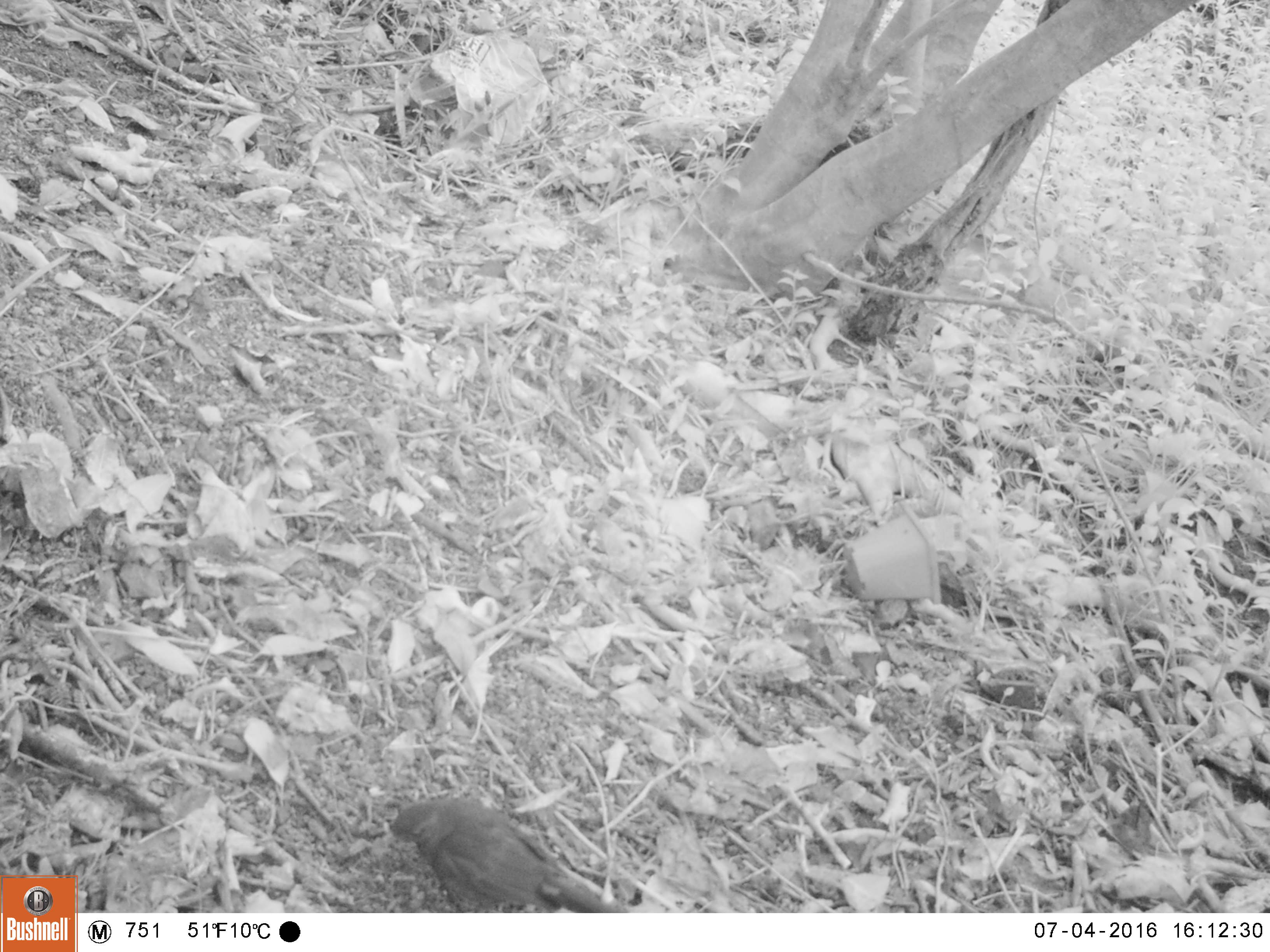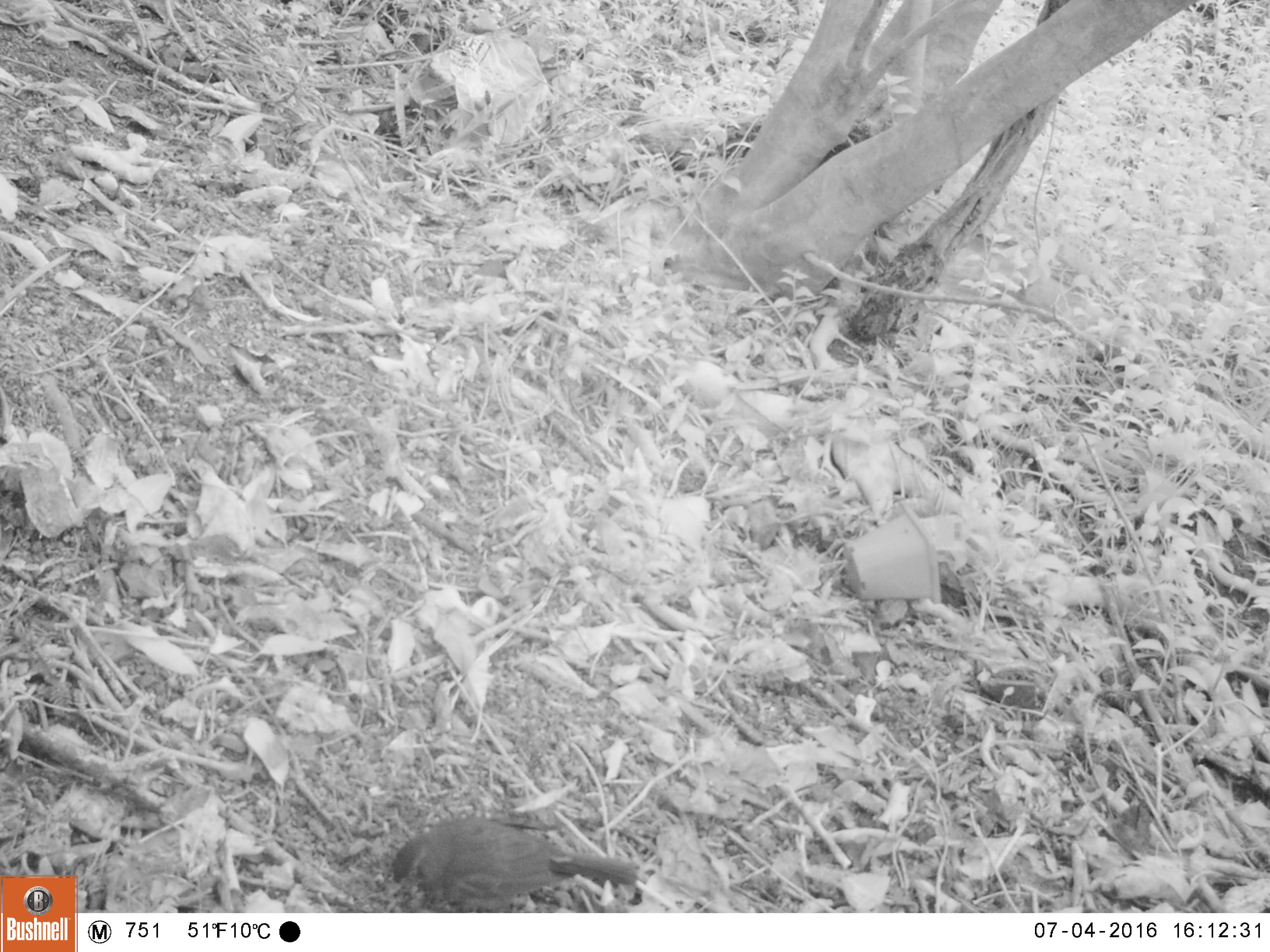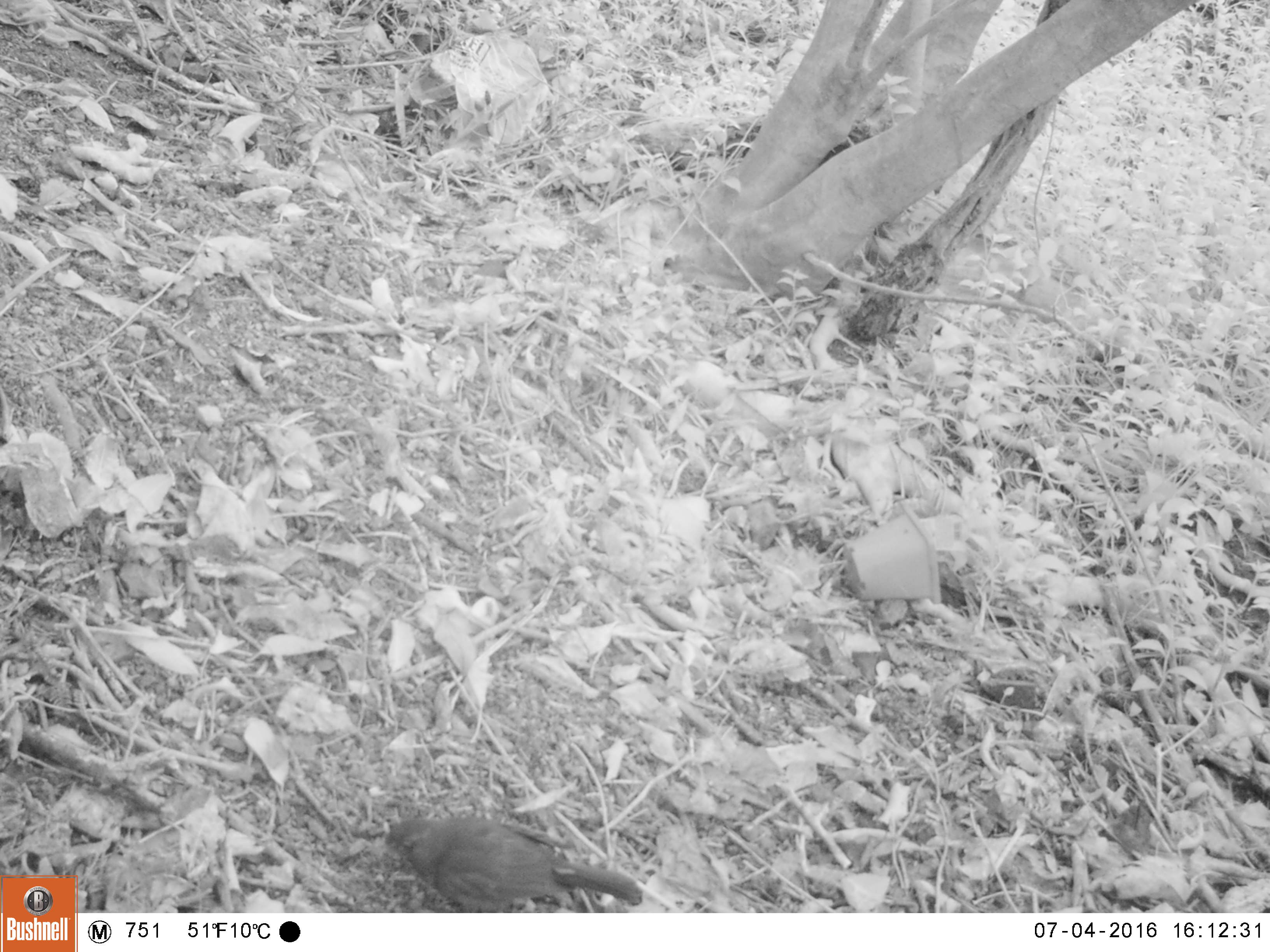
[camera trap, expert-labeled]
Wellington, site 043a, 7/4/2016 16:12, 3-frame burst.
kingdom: Animalia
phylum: Chordata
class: Aves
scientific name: Aves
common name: bird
Bird (Aves).